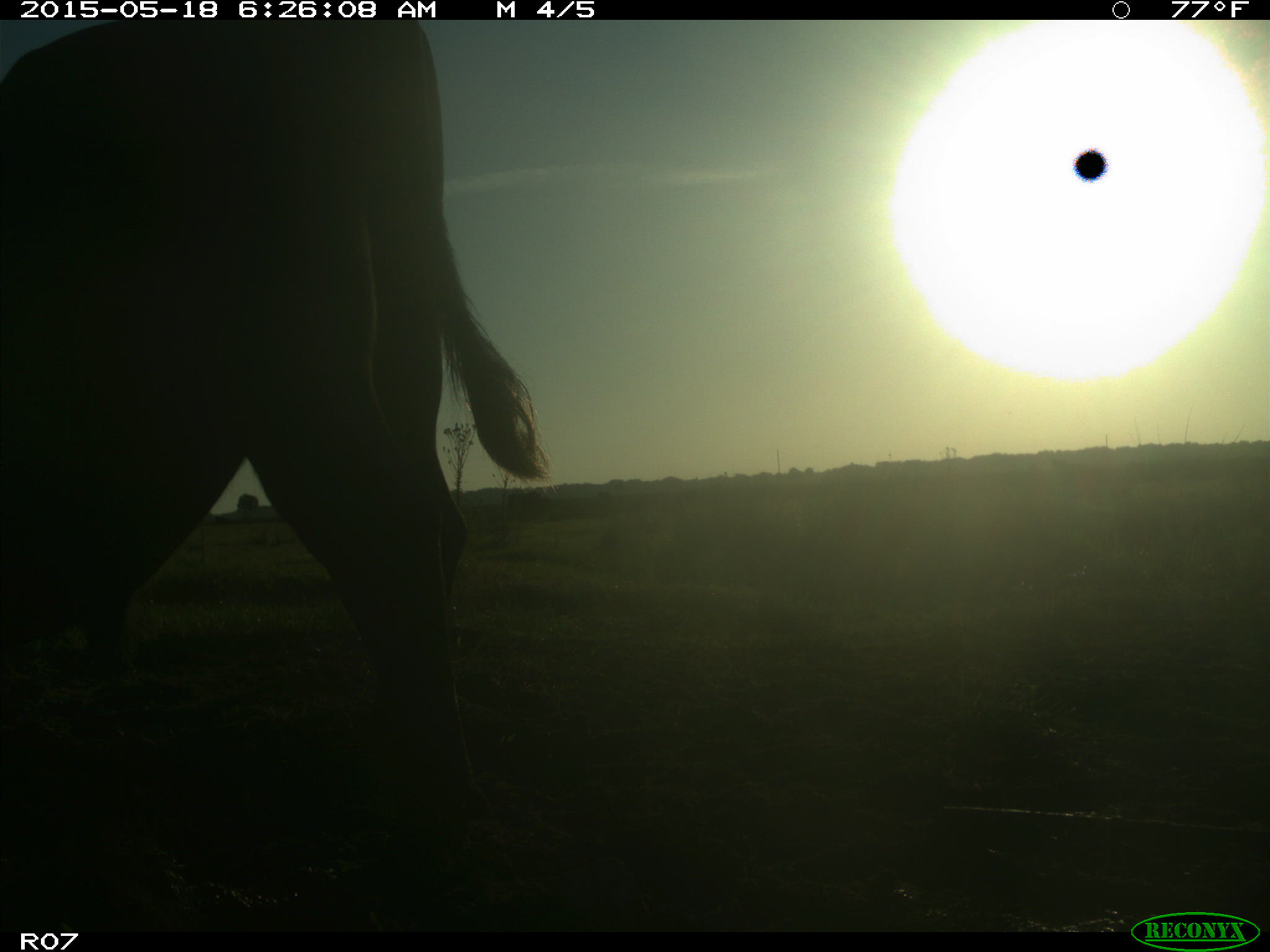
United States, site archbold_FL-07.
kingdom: Animalia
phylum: Chordata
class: Mammalia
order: Artiodactyla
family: Bovidae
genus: Bos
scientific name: Bos taurus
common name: domestic cow